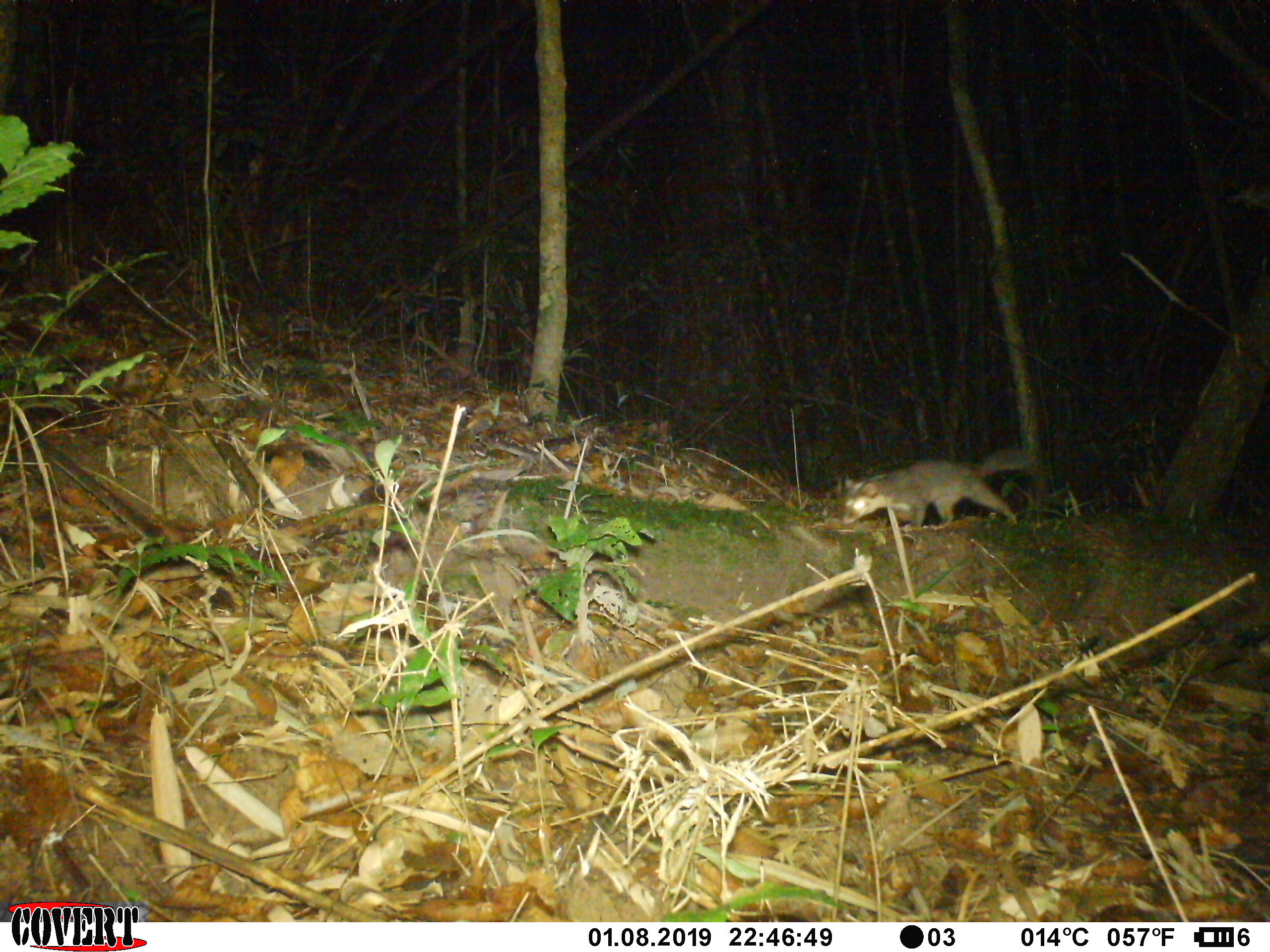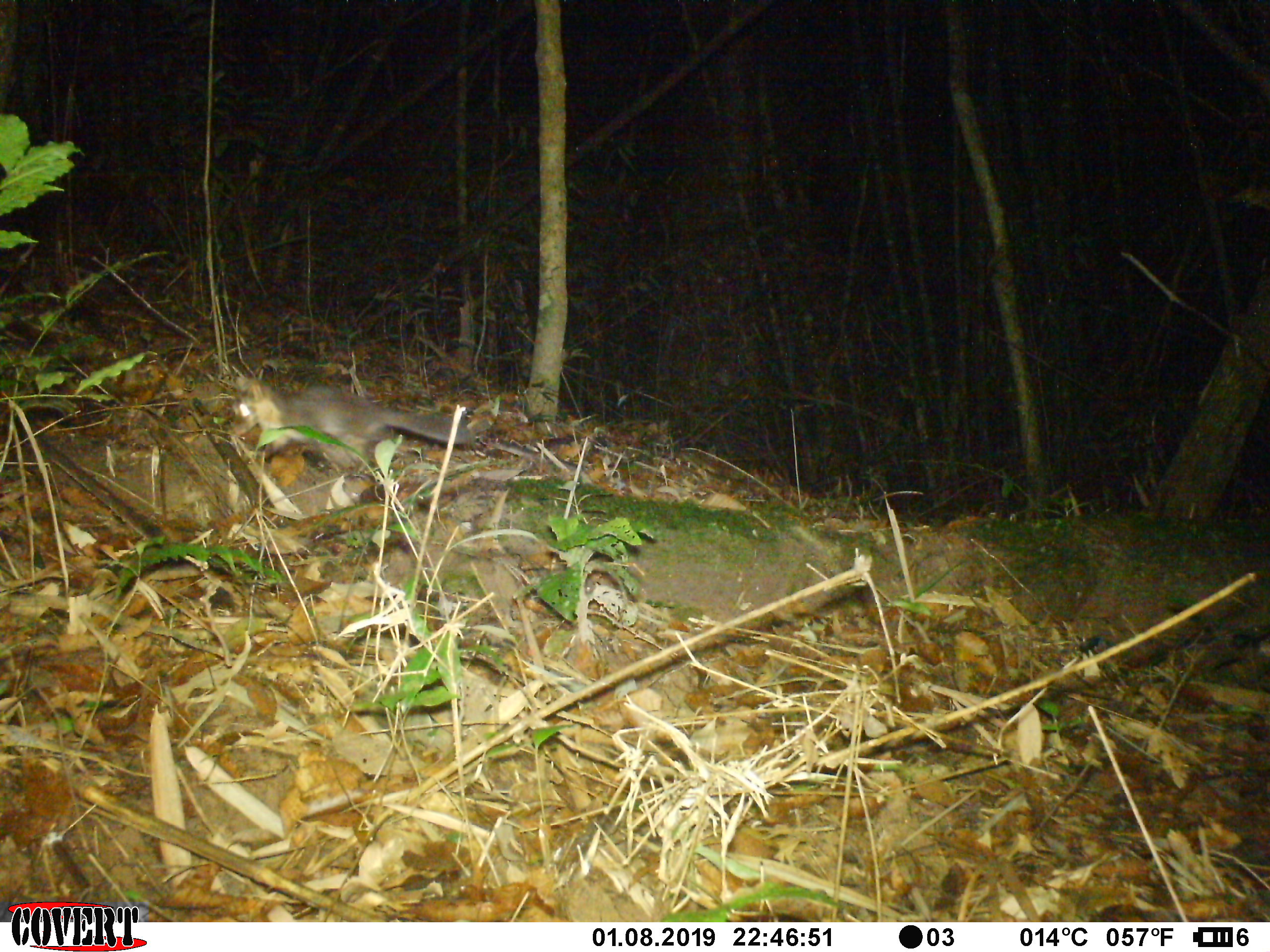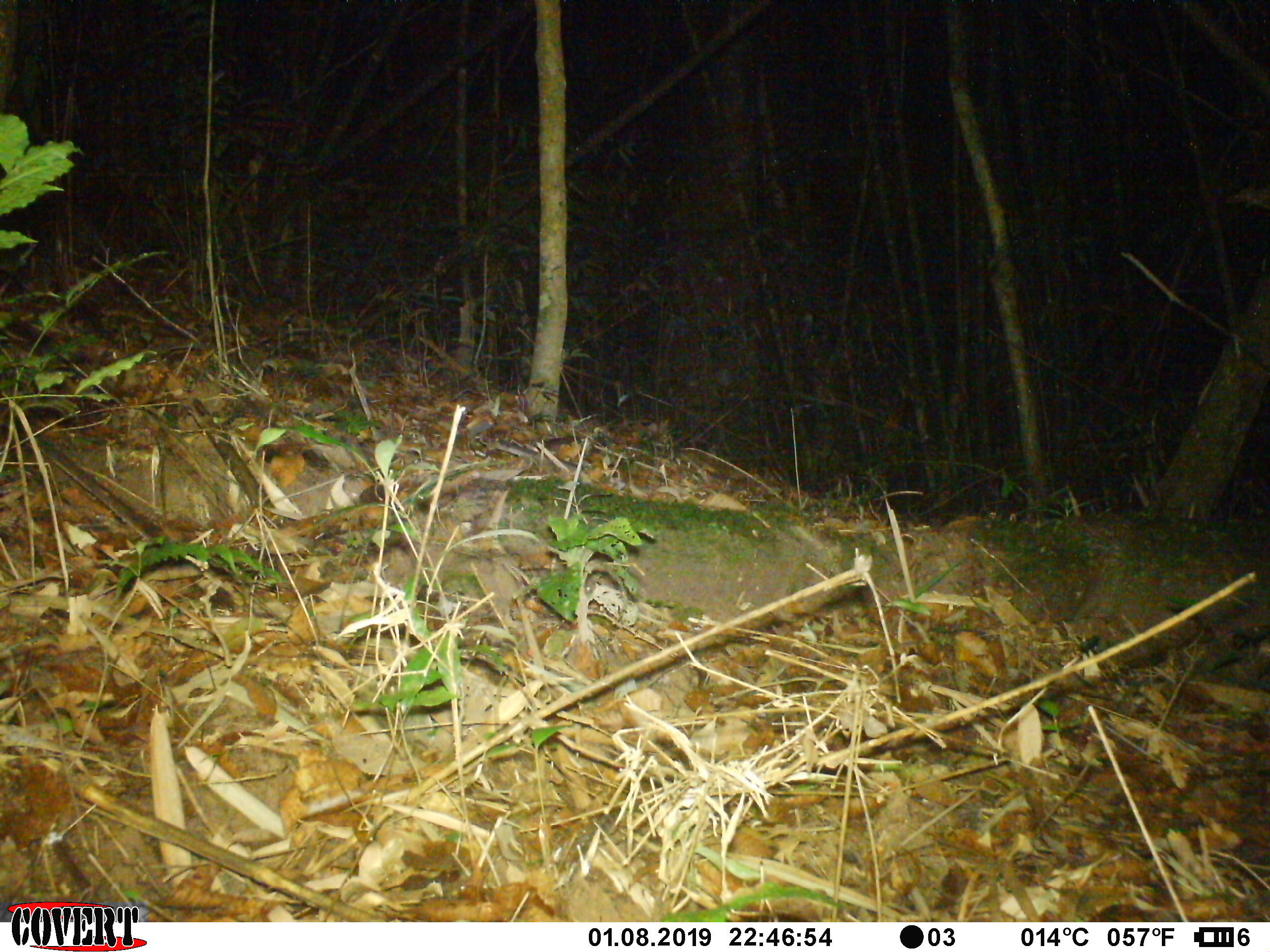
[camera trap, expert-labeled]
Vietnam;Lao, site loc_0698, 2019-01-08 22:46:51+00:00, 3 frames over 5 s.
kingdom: Animalia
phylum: Chordata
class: Mammalia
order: Carnivora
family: Mustelidae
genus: Melogale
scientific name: Melogale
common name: ferret badger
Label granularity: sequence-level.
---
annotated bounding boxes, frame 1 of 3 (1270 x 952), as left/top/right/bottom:
ferret badger: 842/447/1030/529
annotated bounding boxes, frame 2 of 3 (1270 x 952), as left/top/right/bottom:
ferret badger: 230/374/474/473